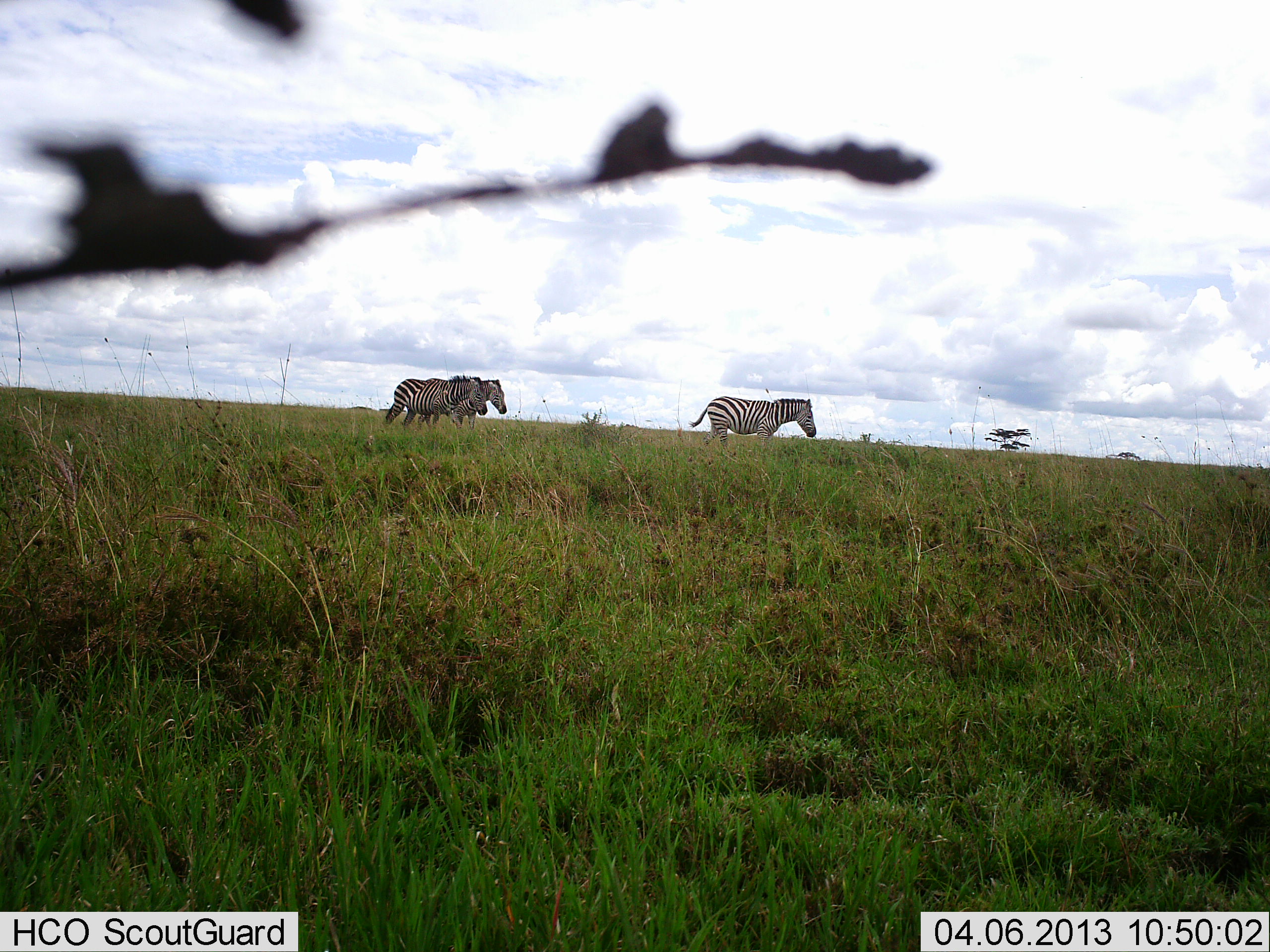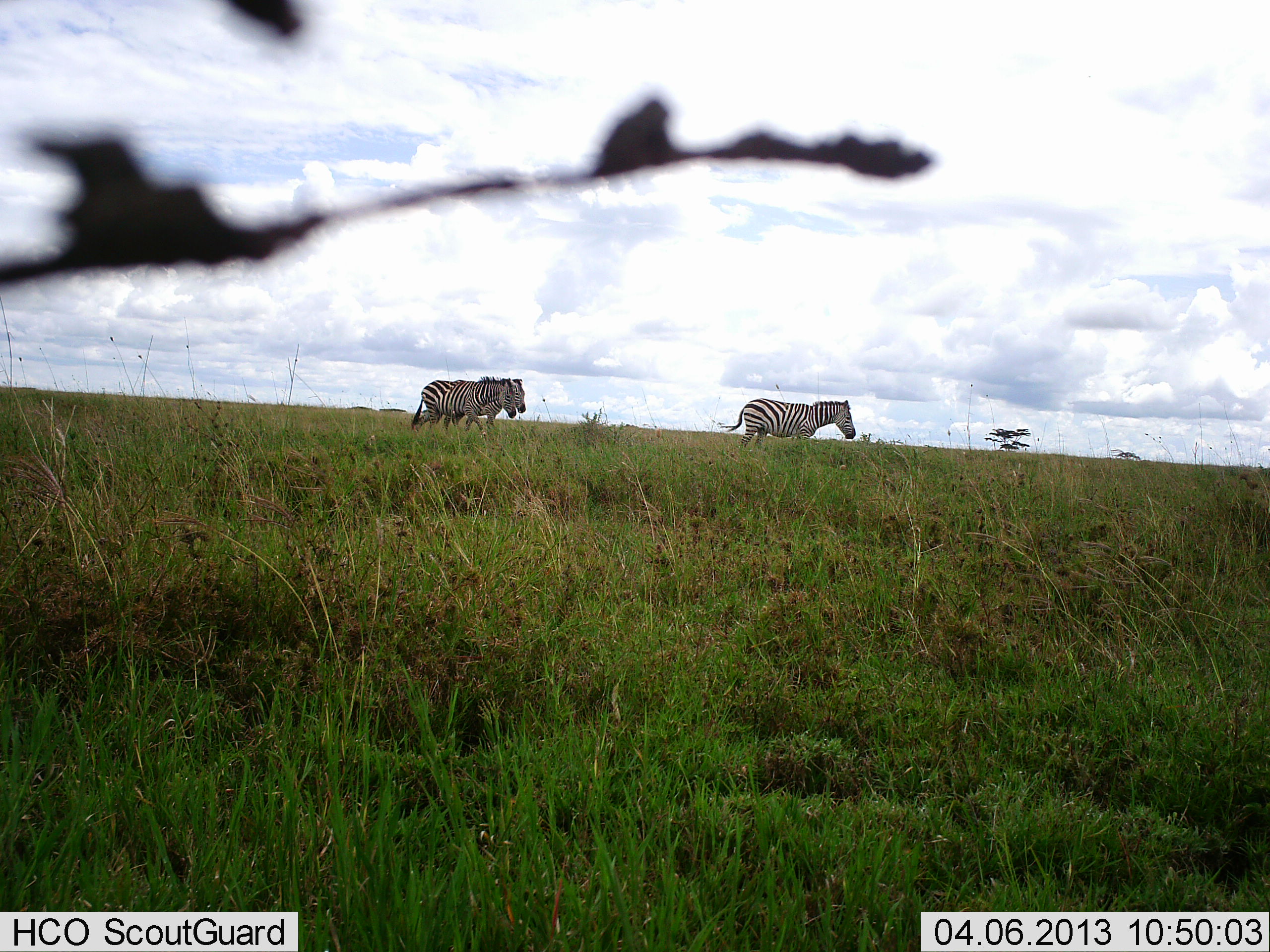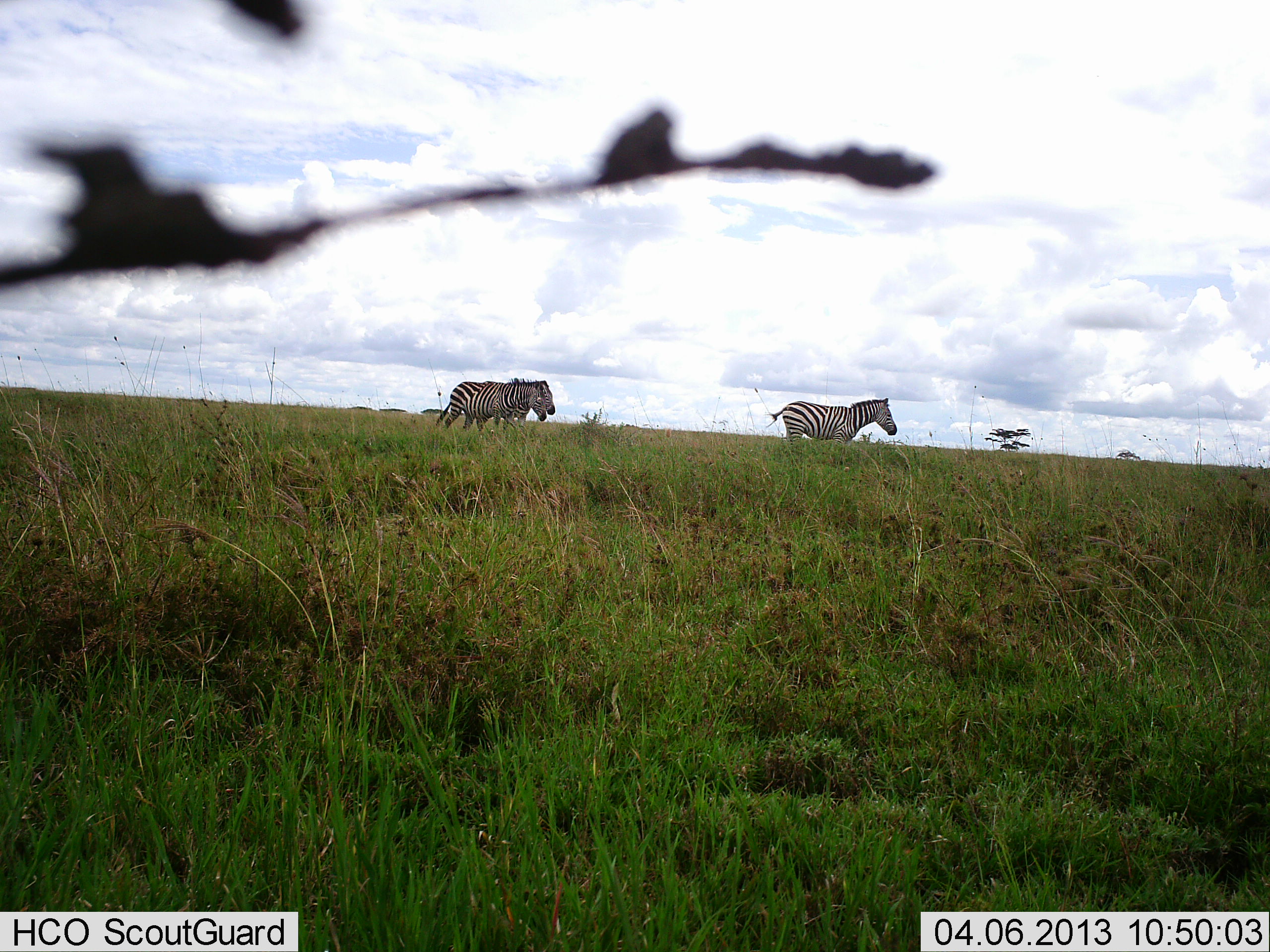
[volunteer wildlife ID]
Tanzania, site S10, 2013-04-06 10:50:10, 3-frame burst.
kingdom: Animalia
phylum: Chordata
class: Mammalia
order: Perissodactyla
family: Equidae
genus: Equus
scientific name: Equus quagga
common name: plains zebra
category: zebra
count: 3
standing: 3%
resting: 0%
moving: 97%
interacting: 0%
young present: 0%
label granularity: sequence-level